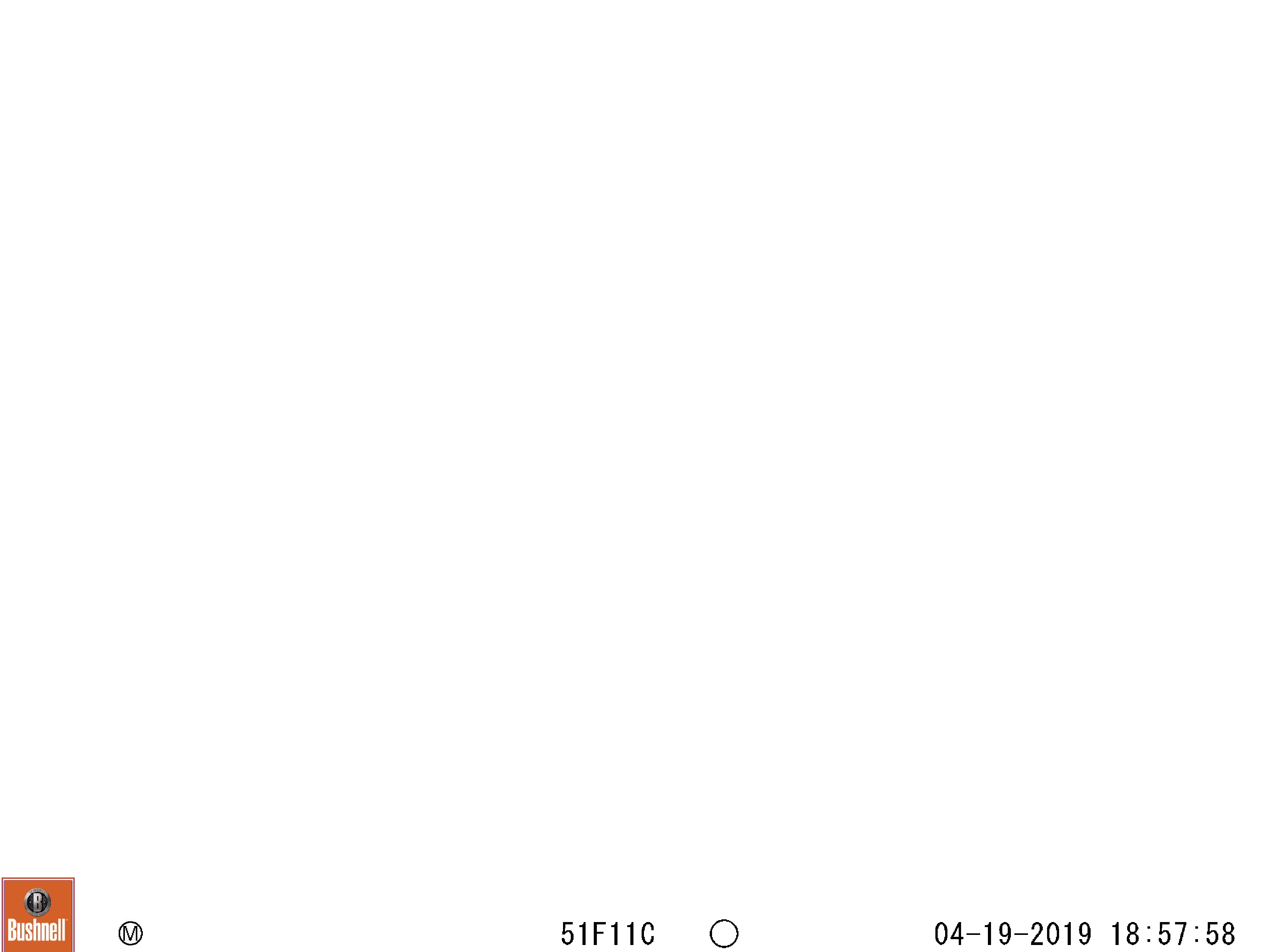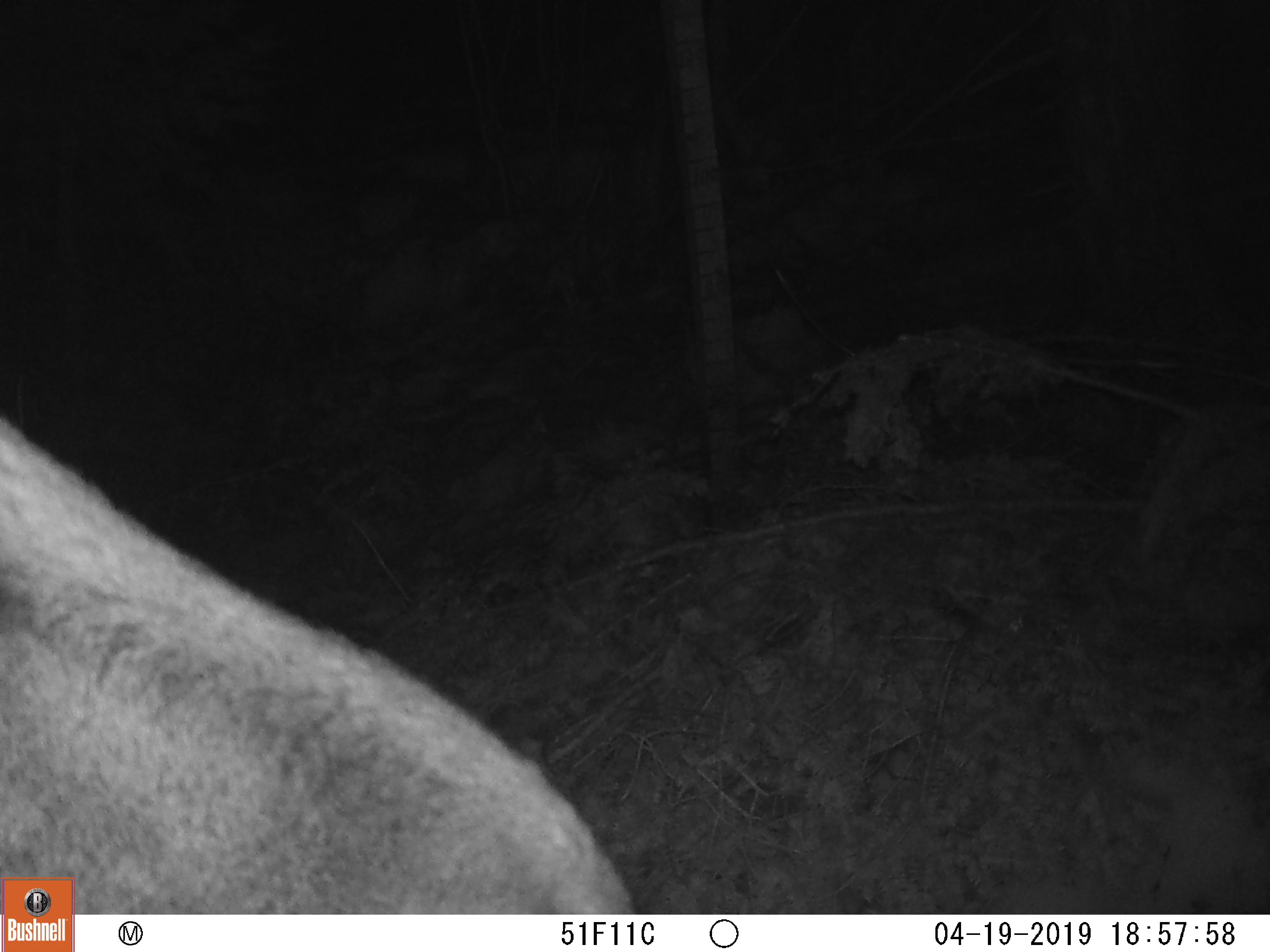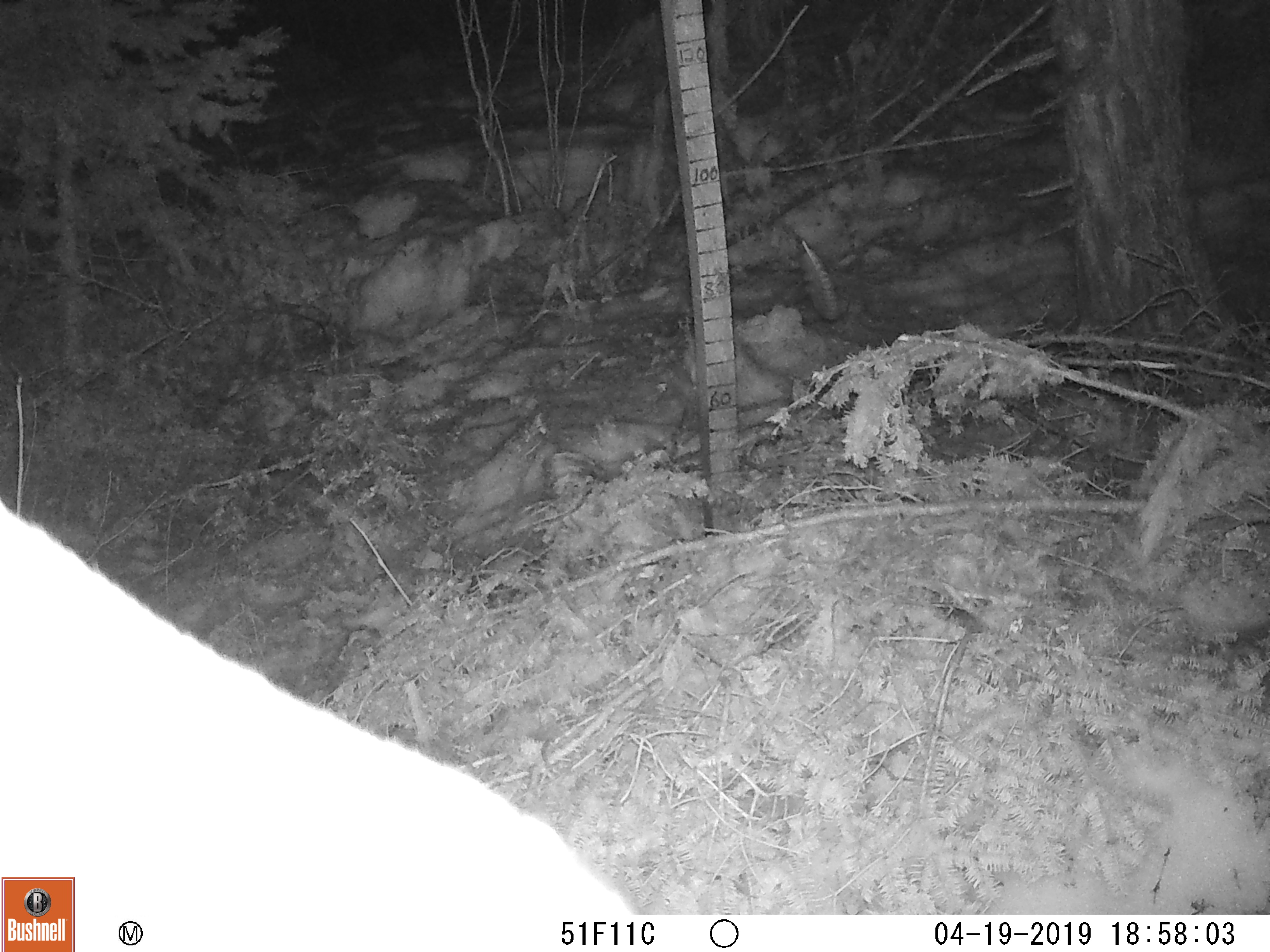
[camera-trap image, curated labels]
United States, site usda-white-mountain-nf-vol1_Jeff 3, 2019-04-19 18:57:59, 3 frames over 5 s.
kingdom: Animalia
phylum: Chordata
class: Mammalia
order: Artiodactyla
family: Cervidae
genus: Alces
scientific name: Alces alces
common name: moose